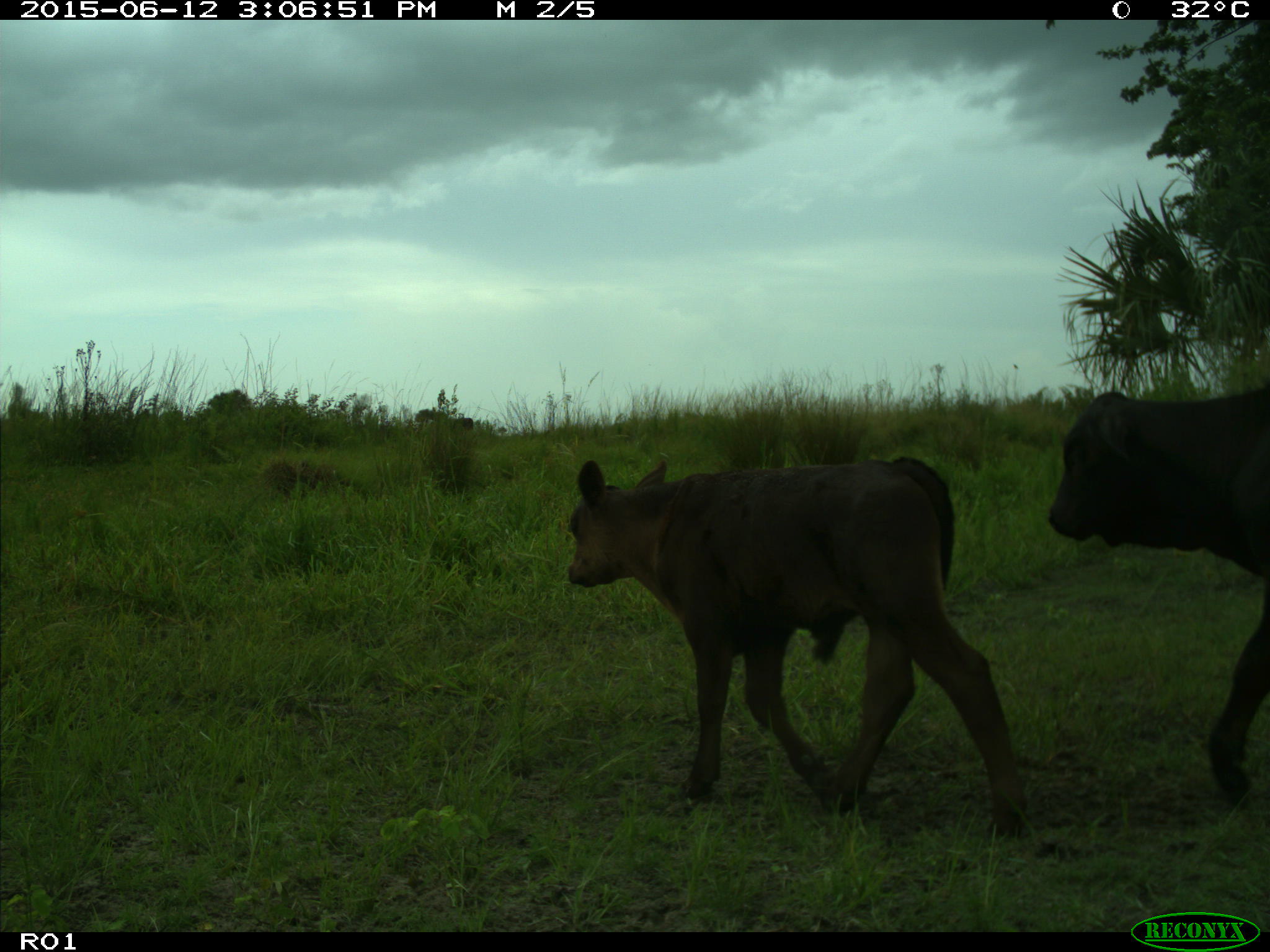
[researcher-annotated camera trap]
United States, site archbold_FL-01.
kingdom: Animalia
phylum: Chordata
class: Mammalia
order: Artiodactyla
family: Bovidae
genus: Bos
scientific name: Bos taurus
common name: domestic cow